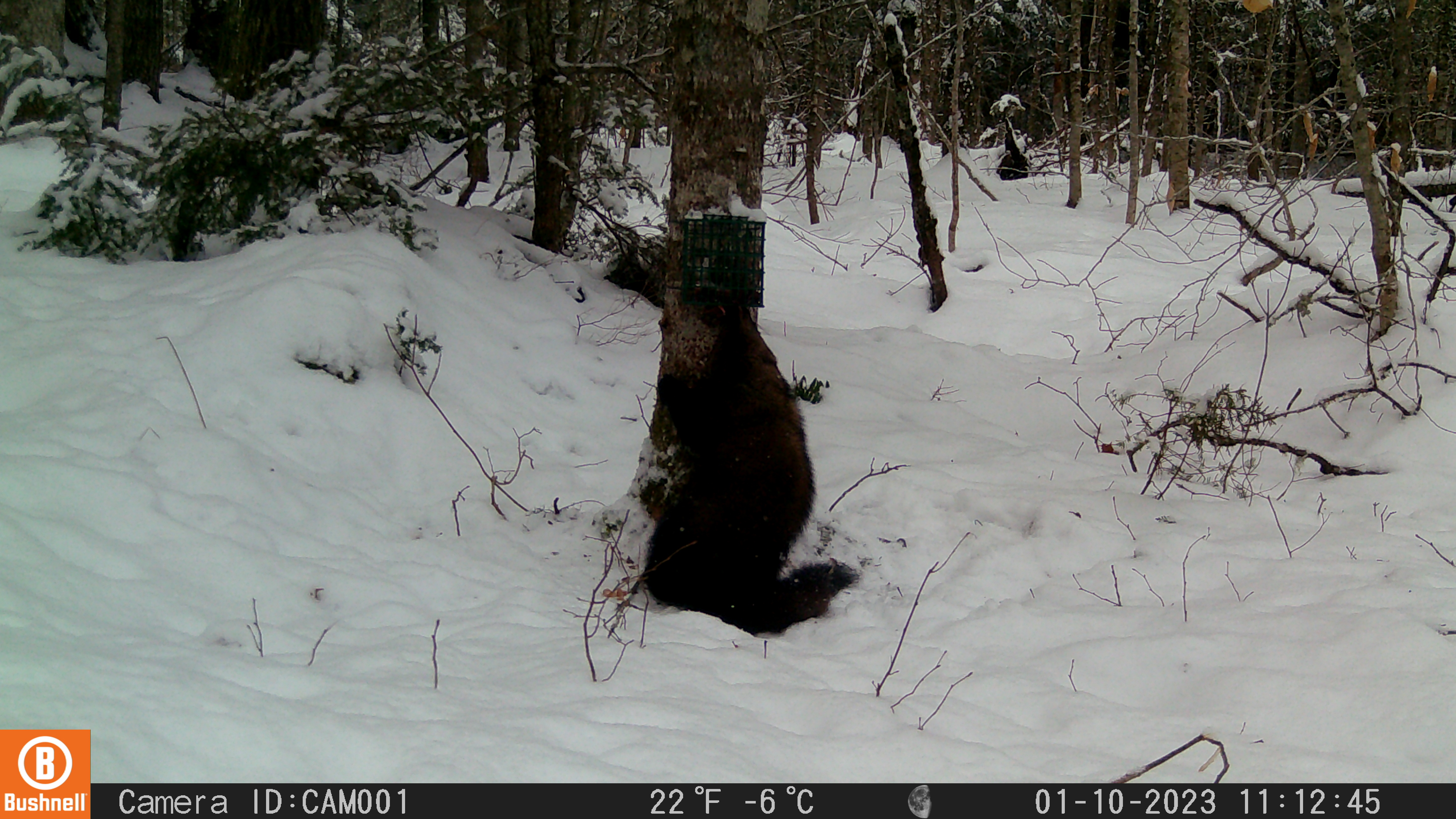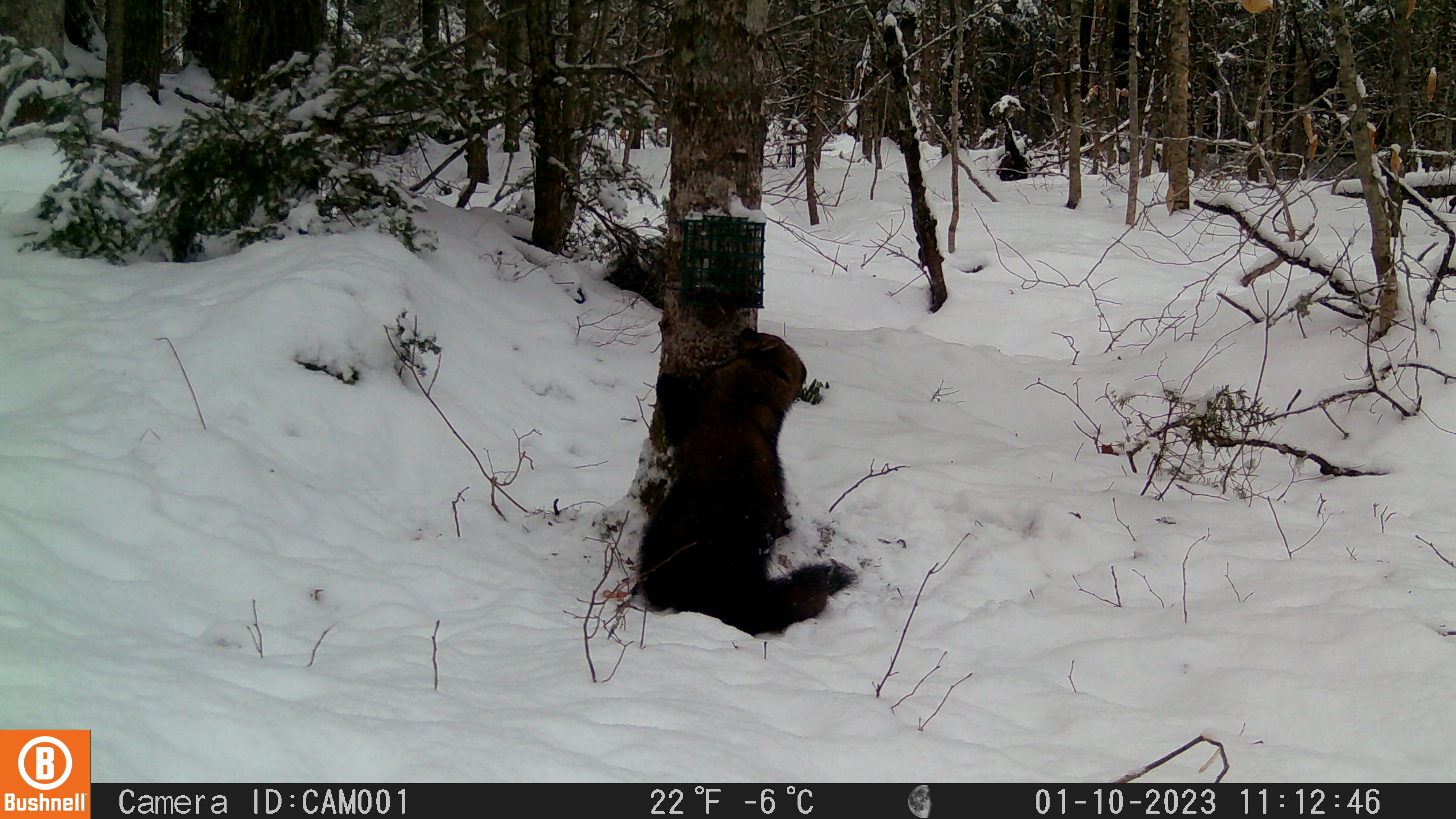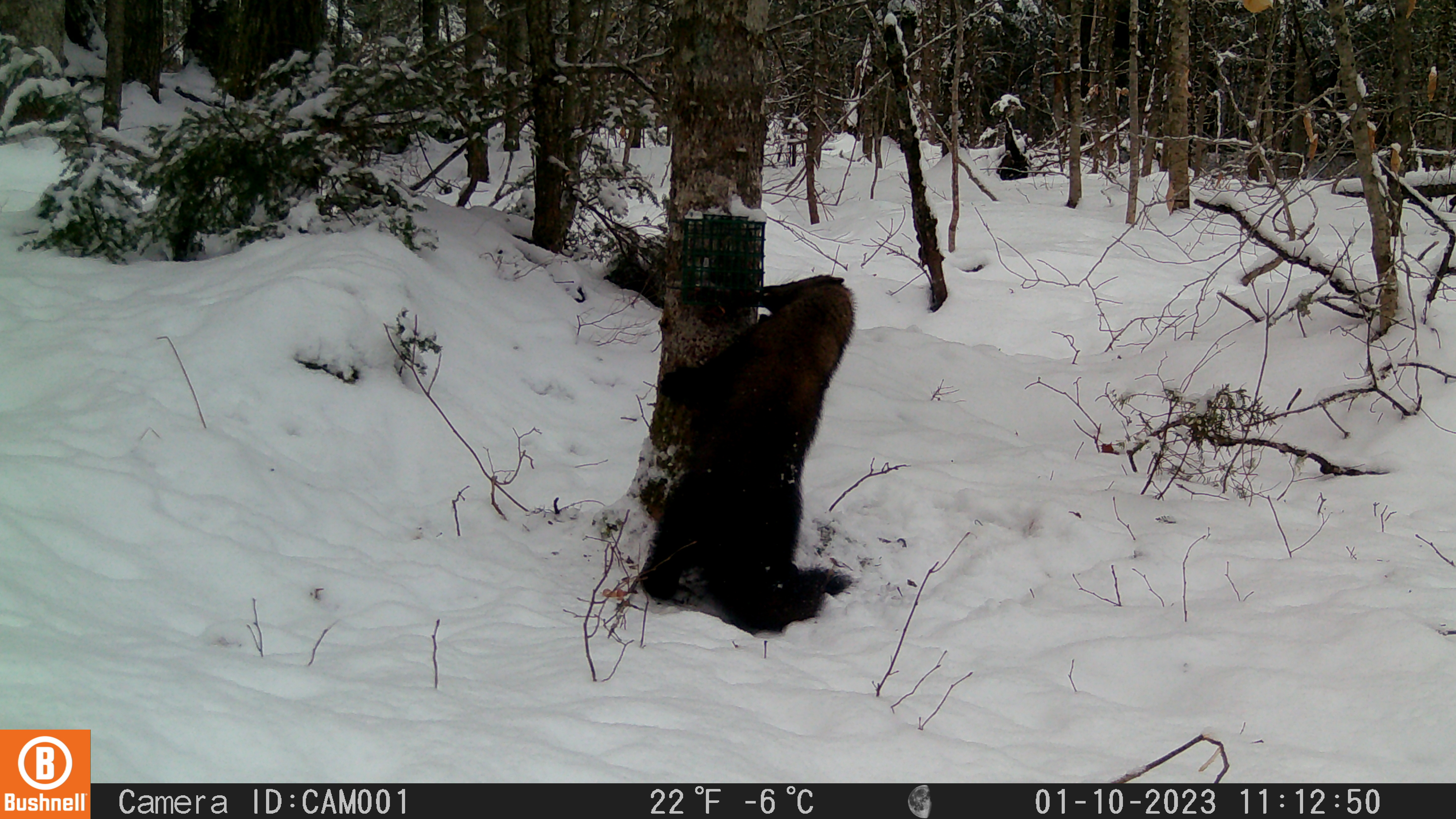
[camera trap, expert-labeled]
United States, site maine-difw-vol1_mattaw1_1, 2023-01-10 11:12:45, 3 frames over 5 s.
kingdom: Animalia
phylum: Chordata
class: Mammalia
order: Carnivora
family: Mustelidae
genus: Pekania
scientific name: Pekania pennanti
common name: fisher